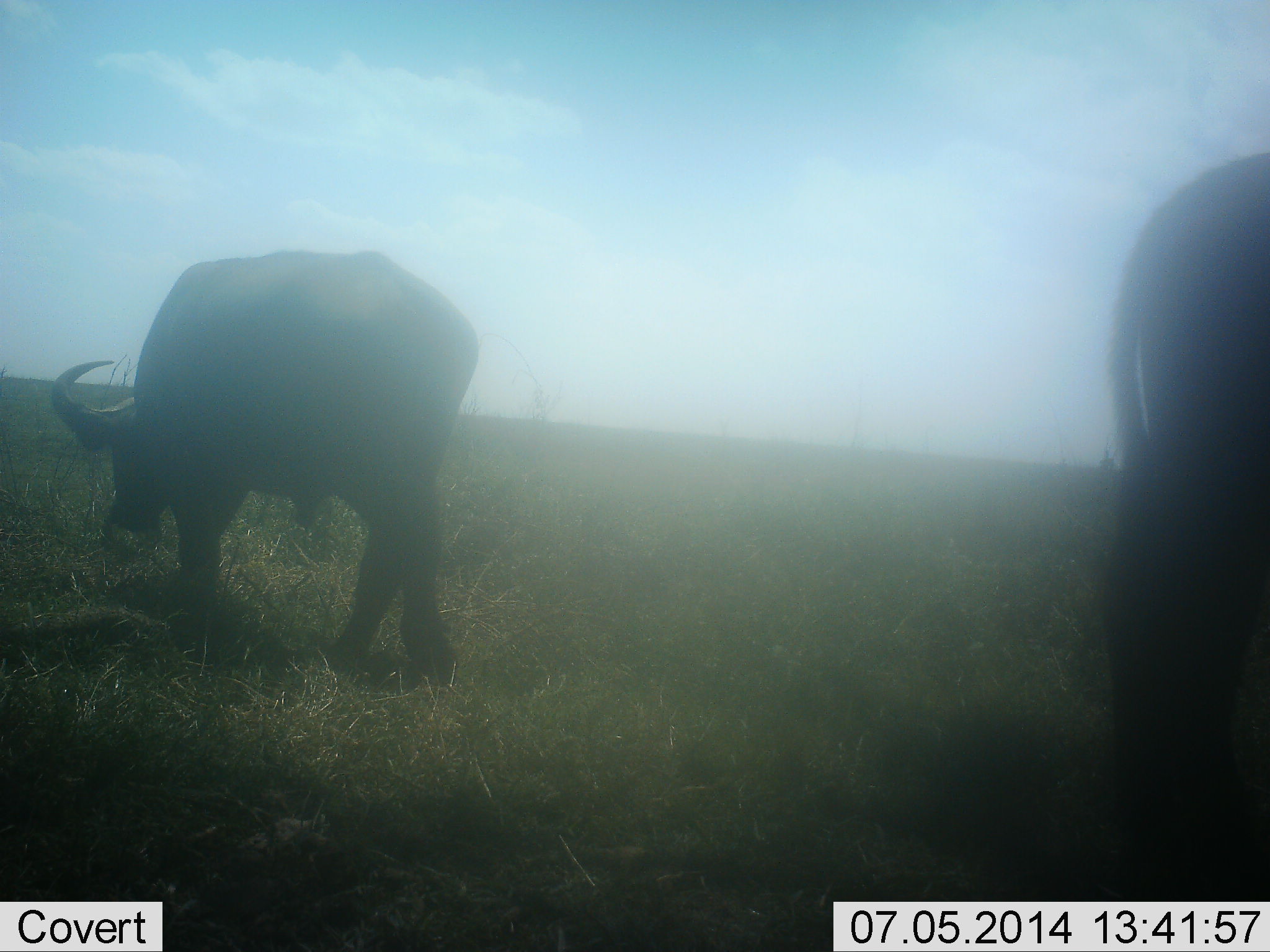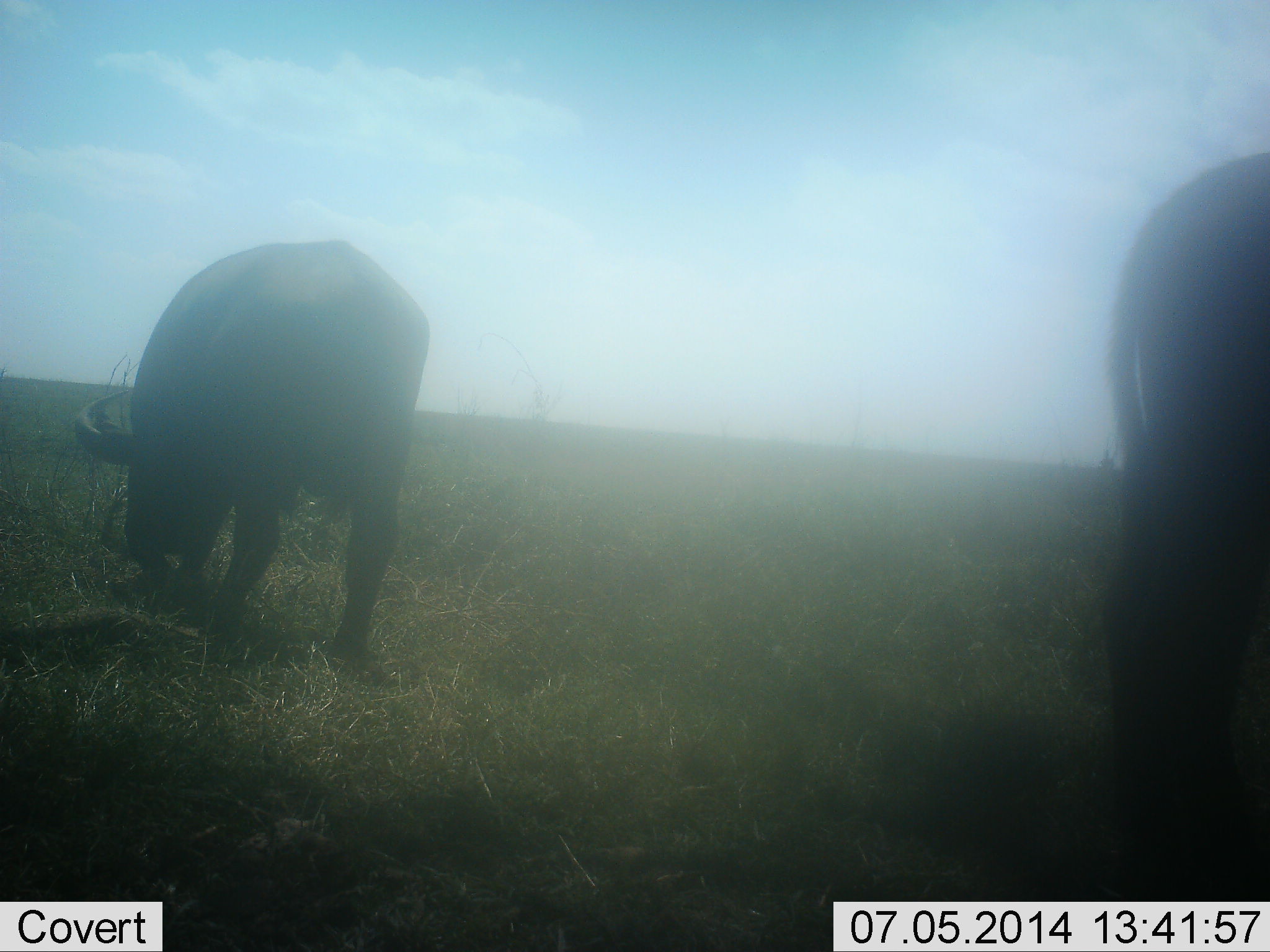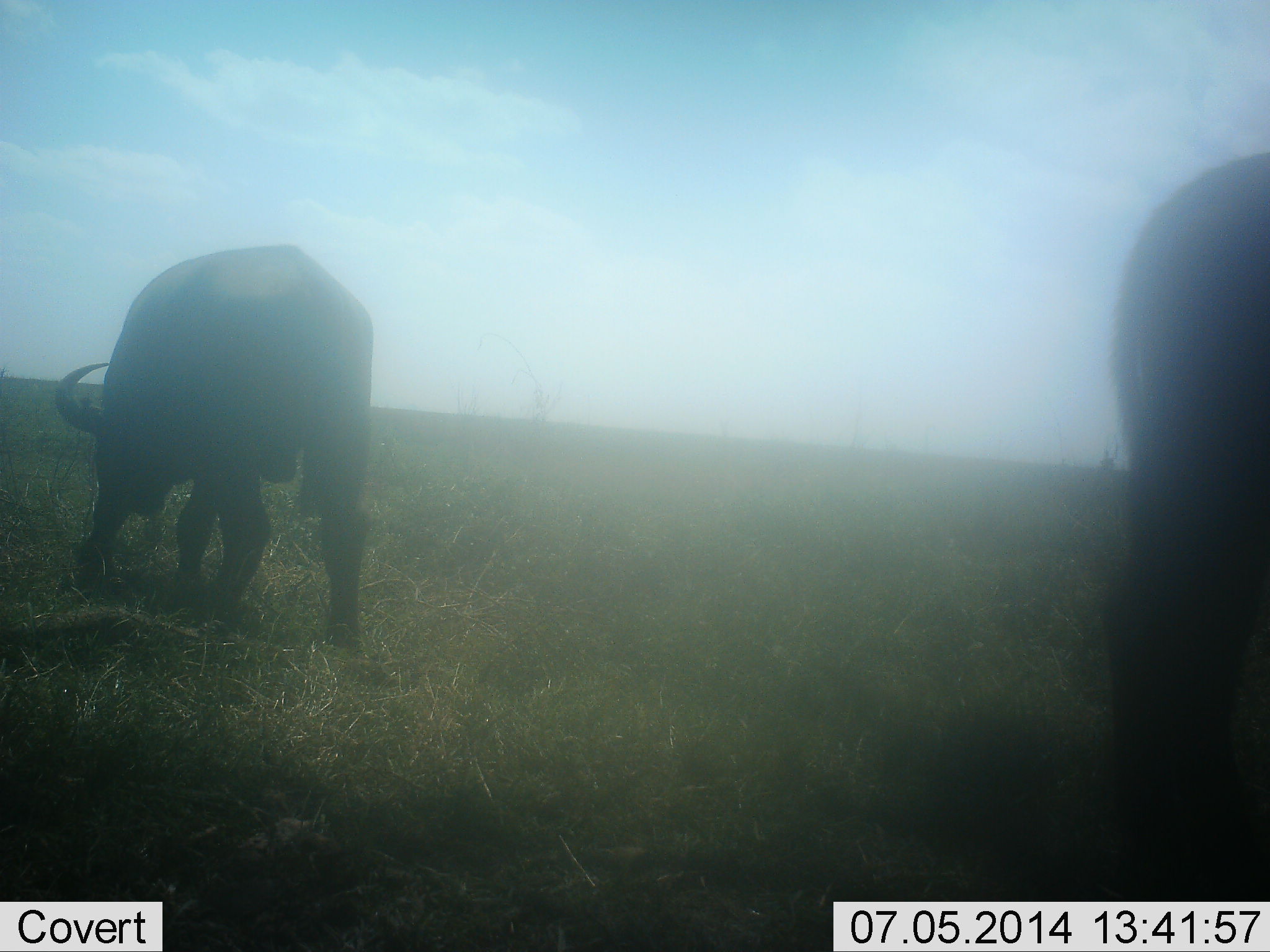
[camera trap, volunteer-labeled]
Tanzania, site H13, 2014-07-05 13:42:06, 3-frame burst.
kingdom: Animalia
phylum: Chordata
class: Mammalia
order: Artiodactyla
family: Bovidae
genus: Syncerus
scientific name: Syncerus caffer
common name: cape buffalo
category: buffalo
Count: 2.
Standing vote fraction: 30%.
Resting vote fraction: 0%.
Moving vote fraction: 10%.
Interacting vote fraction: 0%.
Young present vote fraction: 0%.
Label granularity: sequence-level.